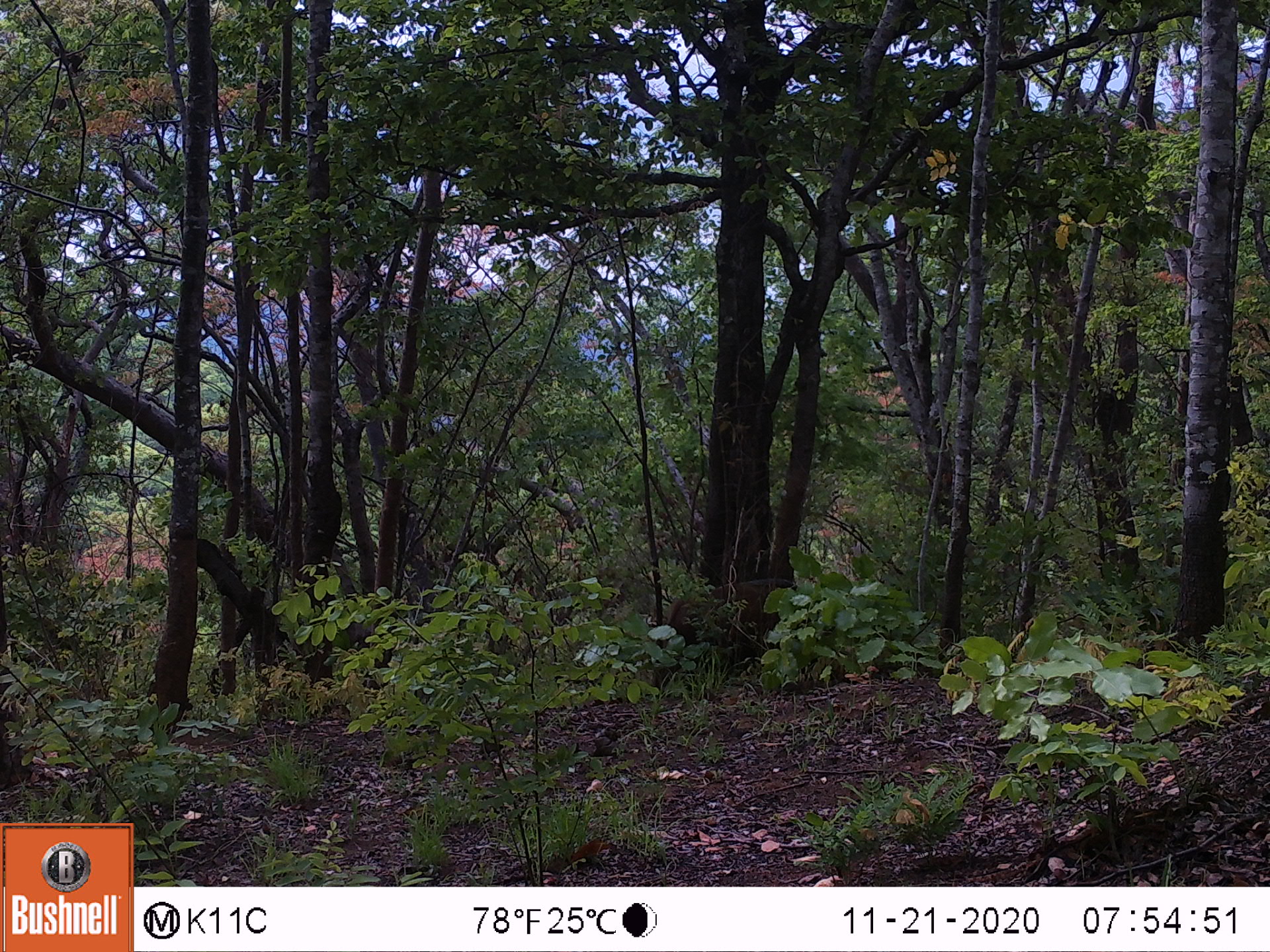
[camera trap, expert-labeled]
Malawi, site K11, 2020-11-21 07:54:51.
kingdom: Animalia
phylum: Chordata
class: Mammalia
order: Artiodactyla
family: Suidae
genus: Potamochoerus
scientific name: Potamochoerus larvatus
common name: bushpig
Bushpig (Potamochoerus larvatus), count 1.